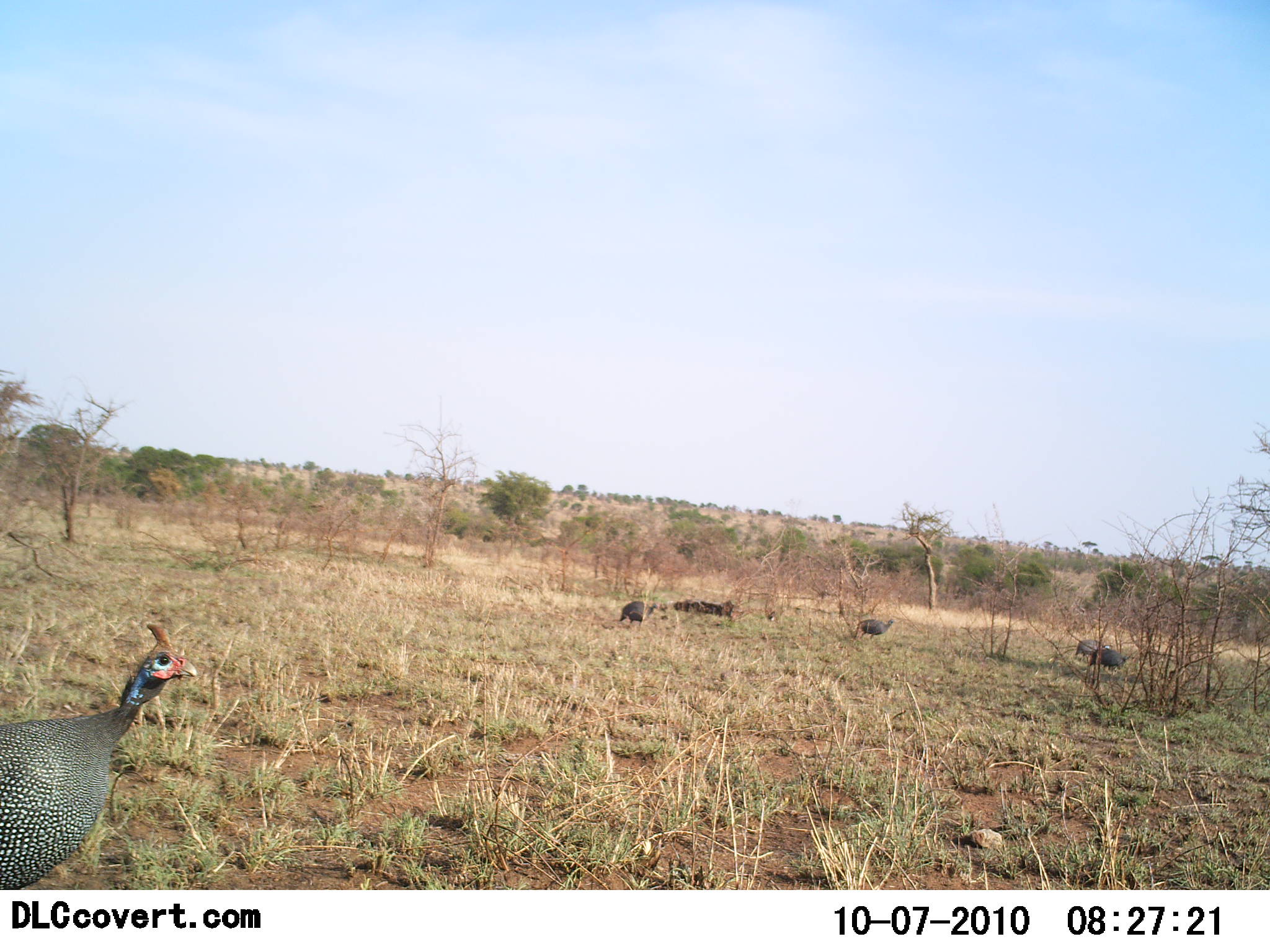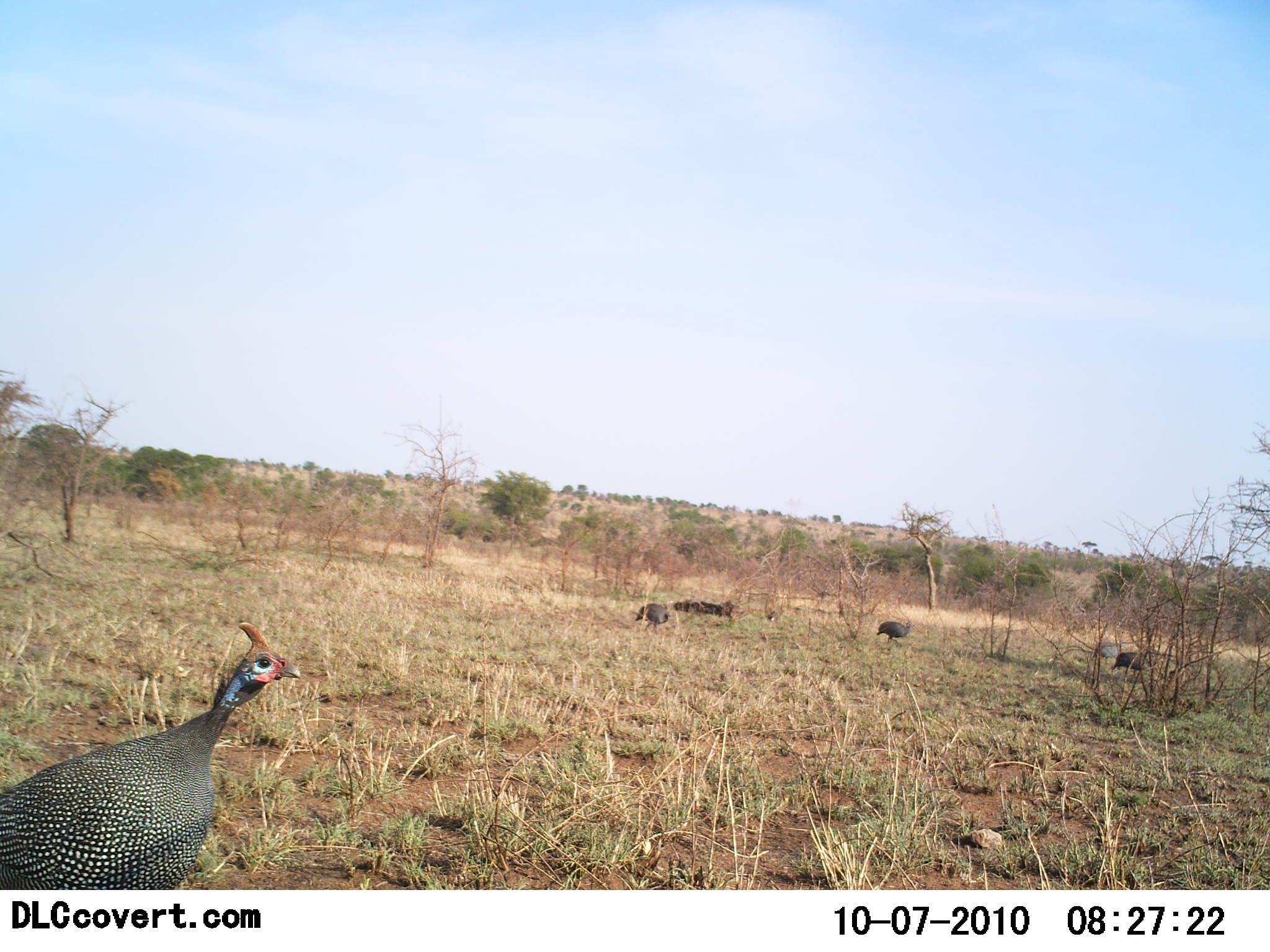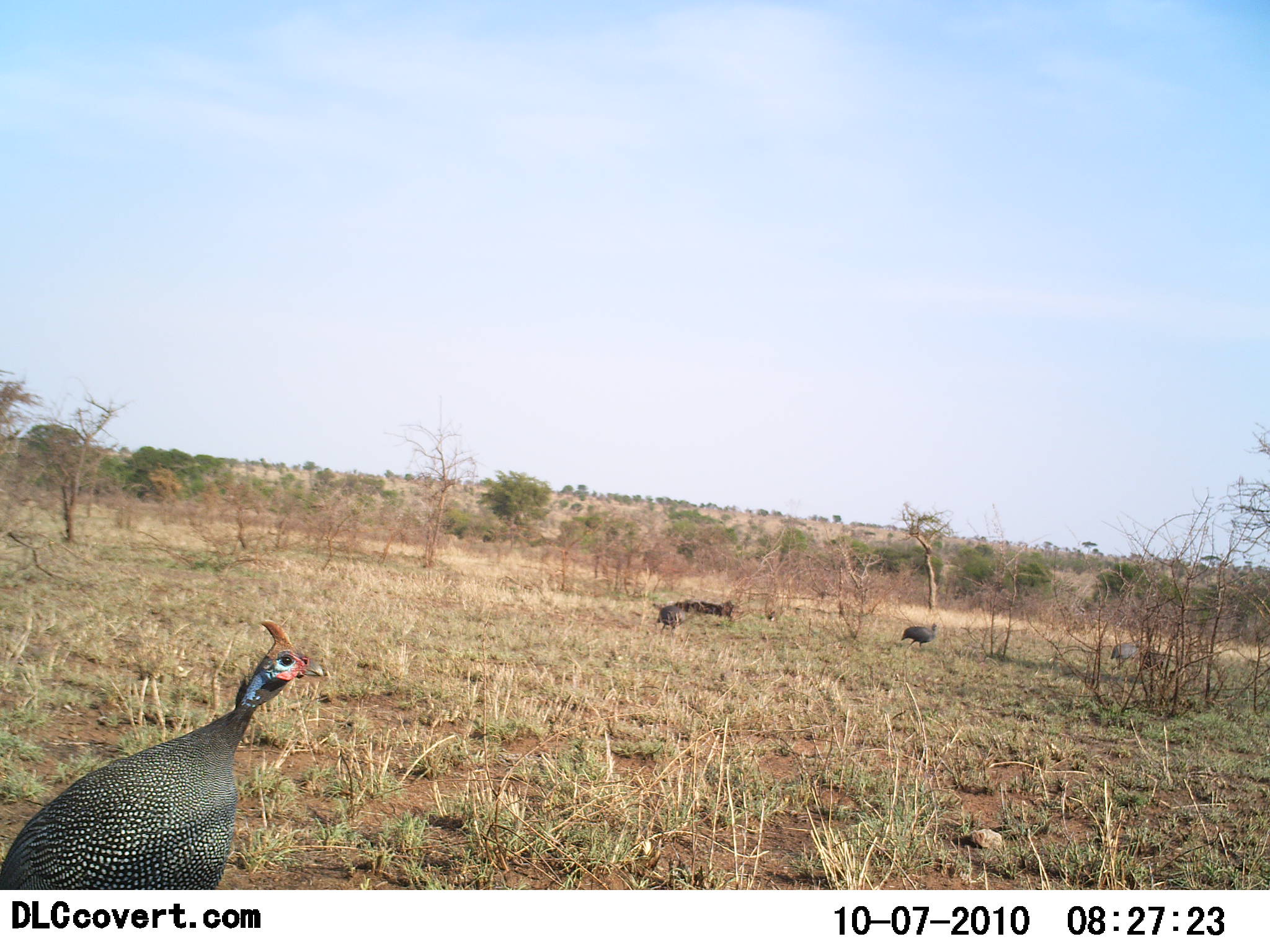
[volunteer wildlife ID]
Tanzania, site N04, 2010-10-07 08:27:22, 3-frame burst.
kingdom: Animalia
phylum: Chordata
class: Aves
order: Galliformes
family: Numididae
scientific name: Numididae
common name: guinea fowl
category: guineafowl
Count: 5.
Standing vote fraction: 27%.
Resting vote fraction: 0%.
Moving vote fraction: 93%.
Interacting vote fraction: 0%.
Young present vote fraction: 0%.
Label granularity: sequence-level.